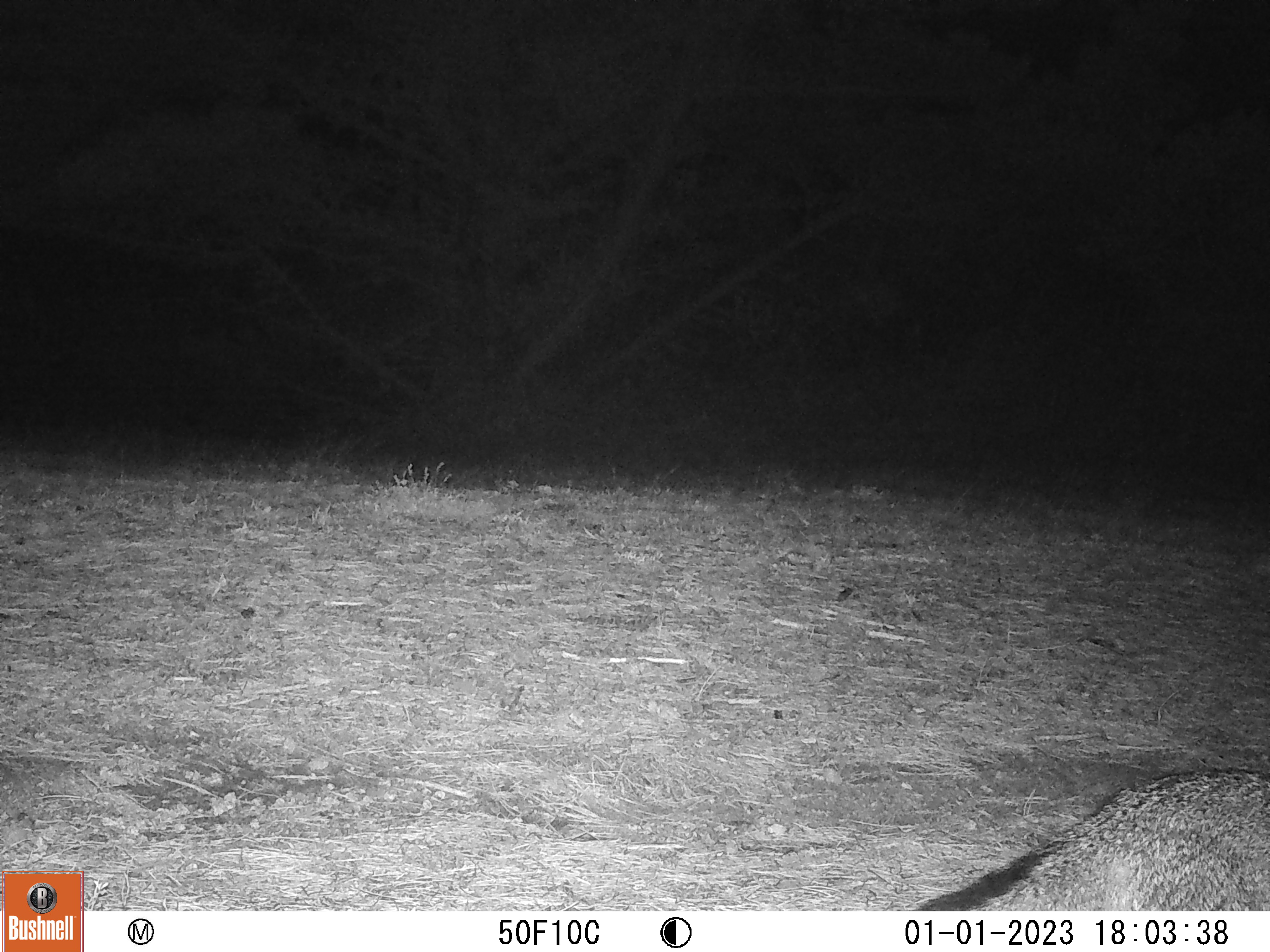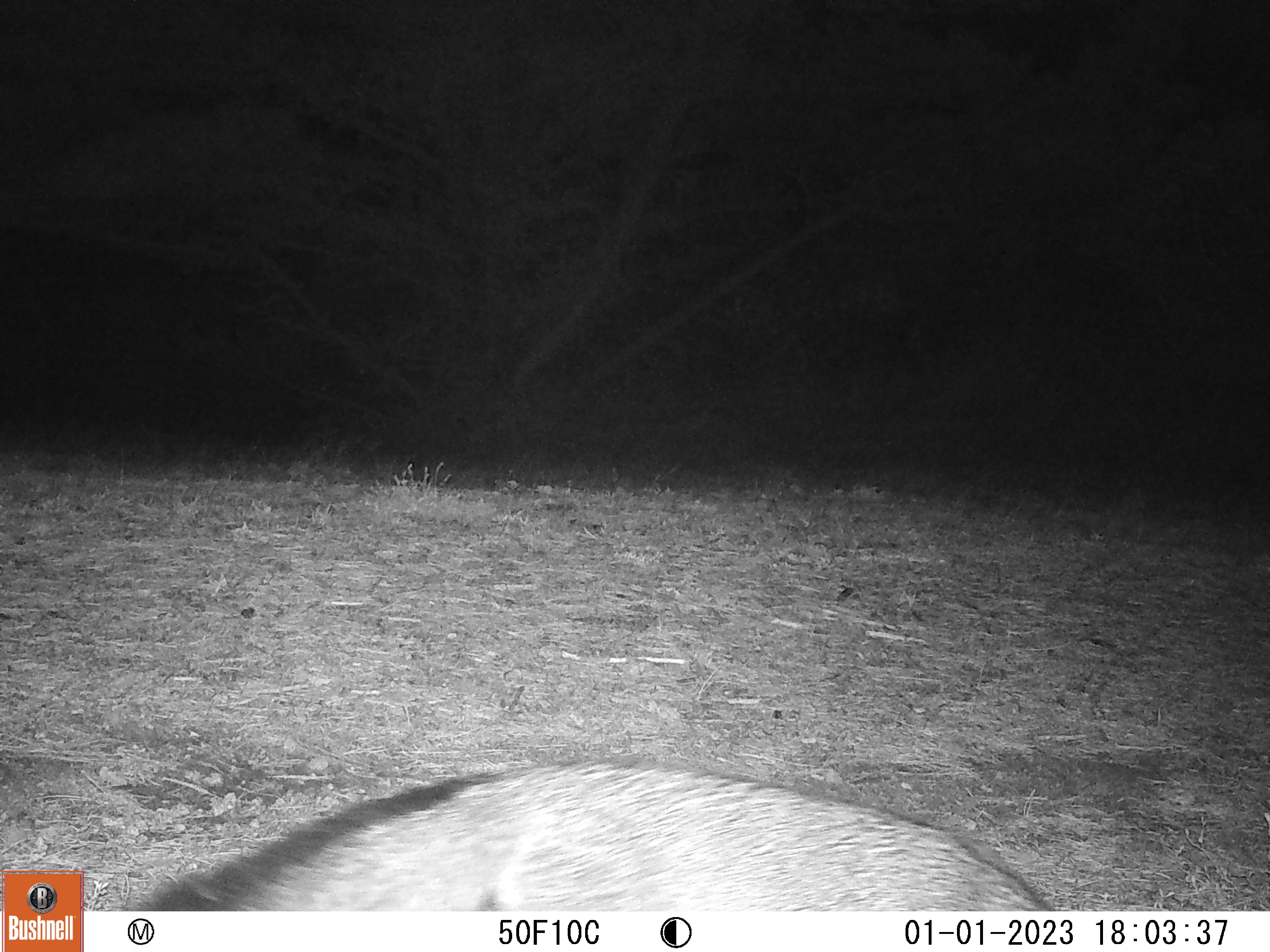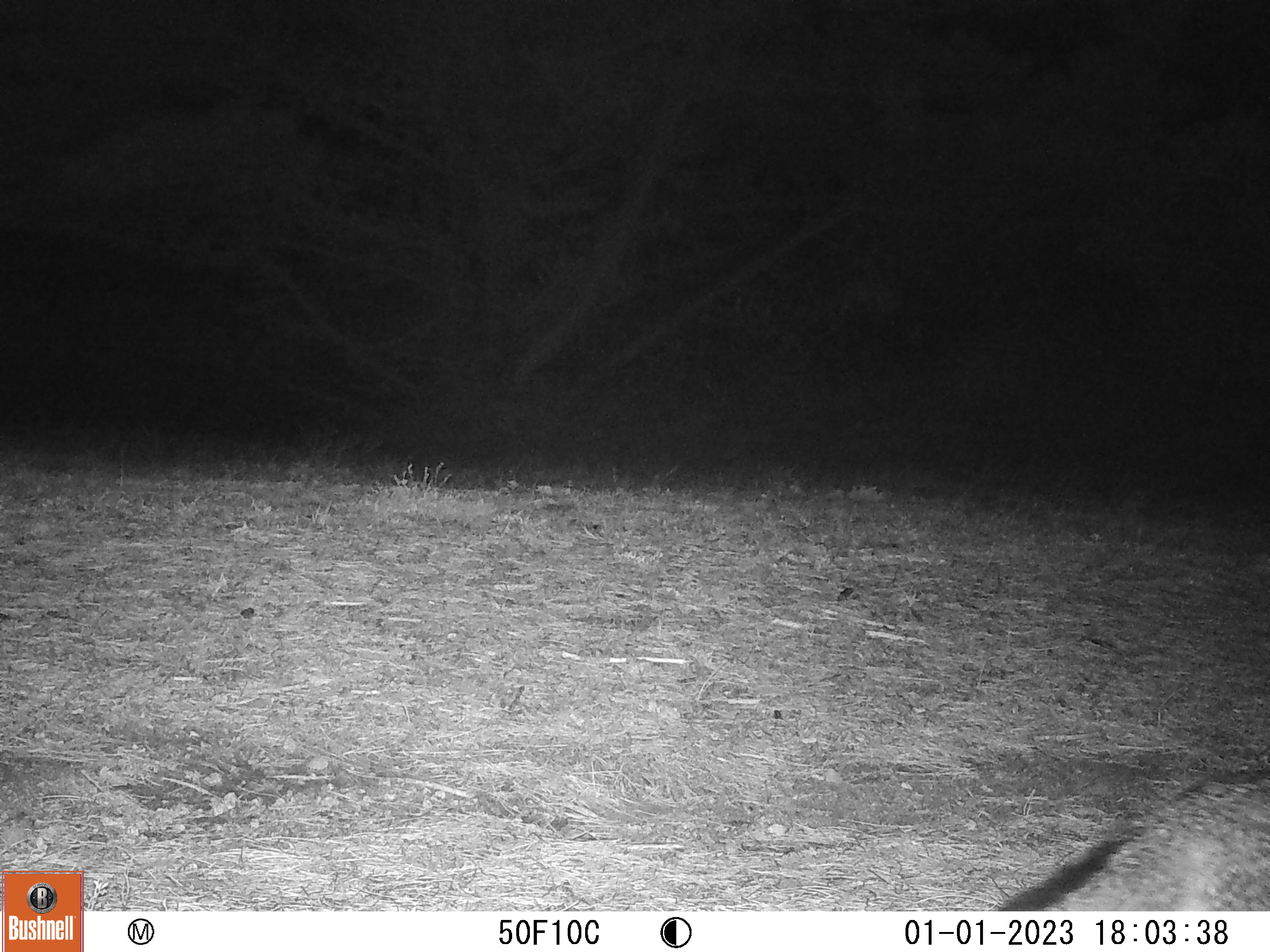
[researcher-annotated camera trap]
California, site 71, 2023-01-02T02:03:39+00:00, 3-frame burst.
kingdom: Animalia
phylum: Chordata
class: Mammalia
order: Carnivora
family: Canidae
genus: Urocyon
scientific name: Urocyon cinereoargenteus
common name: gray fox